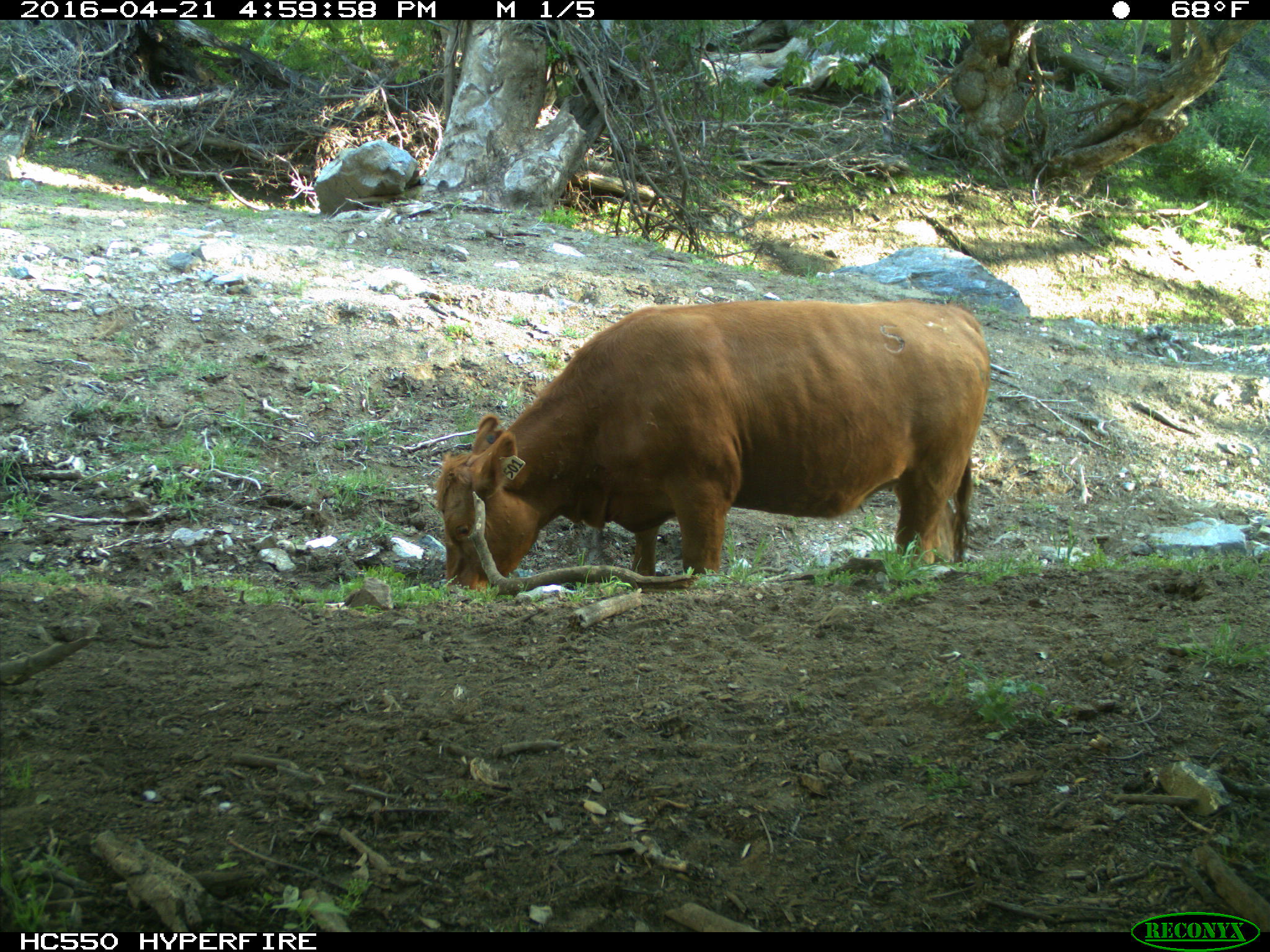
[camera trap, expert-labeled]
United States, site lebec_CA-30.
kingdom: Animalia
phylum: Chordata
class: Mammalia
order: Artiodactyla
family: Bovidae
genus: Bos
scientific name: Bos taurus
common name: domestic cow